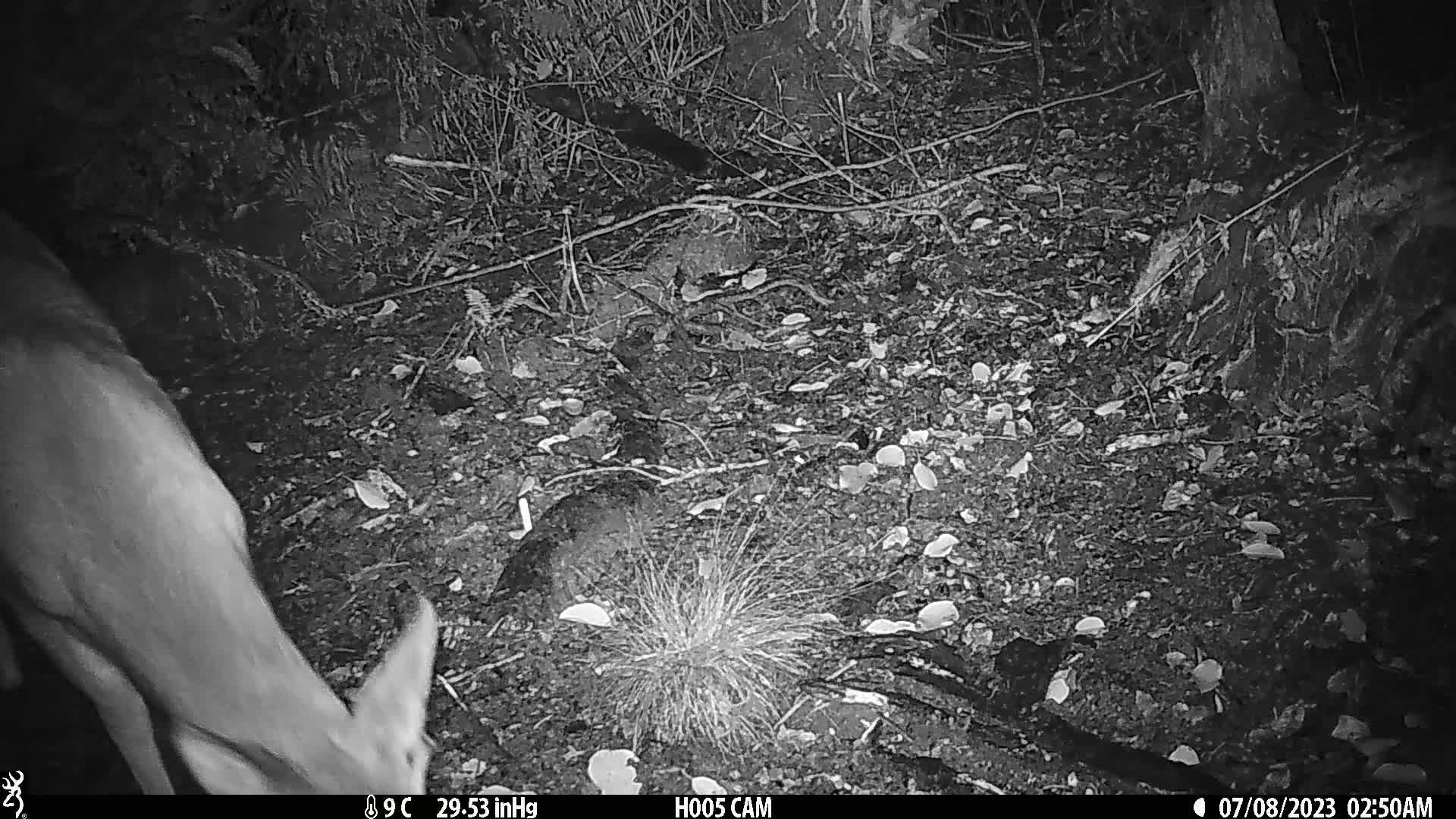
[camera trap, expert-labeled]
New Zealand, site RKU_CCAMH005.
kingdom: Animalia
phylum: Chordata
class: Mammalia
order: Artiodactyla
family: Cervidae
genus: Odocoileus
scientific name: Odocoileus virginianus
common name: white-tailed deer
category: white tailed deer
White tailed deer (white-tailed deer) (Odocoileus virginianus).